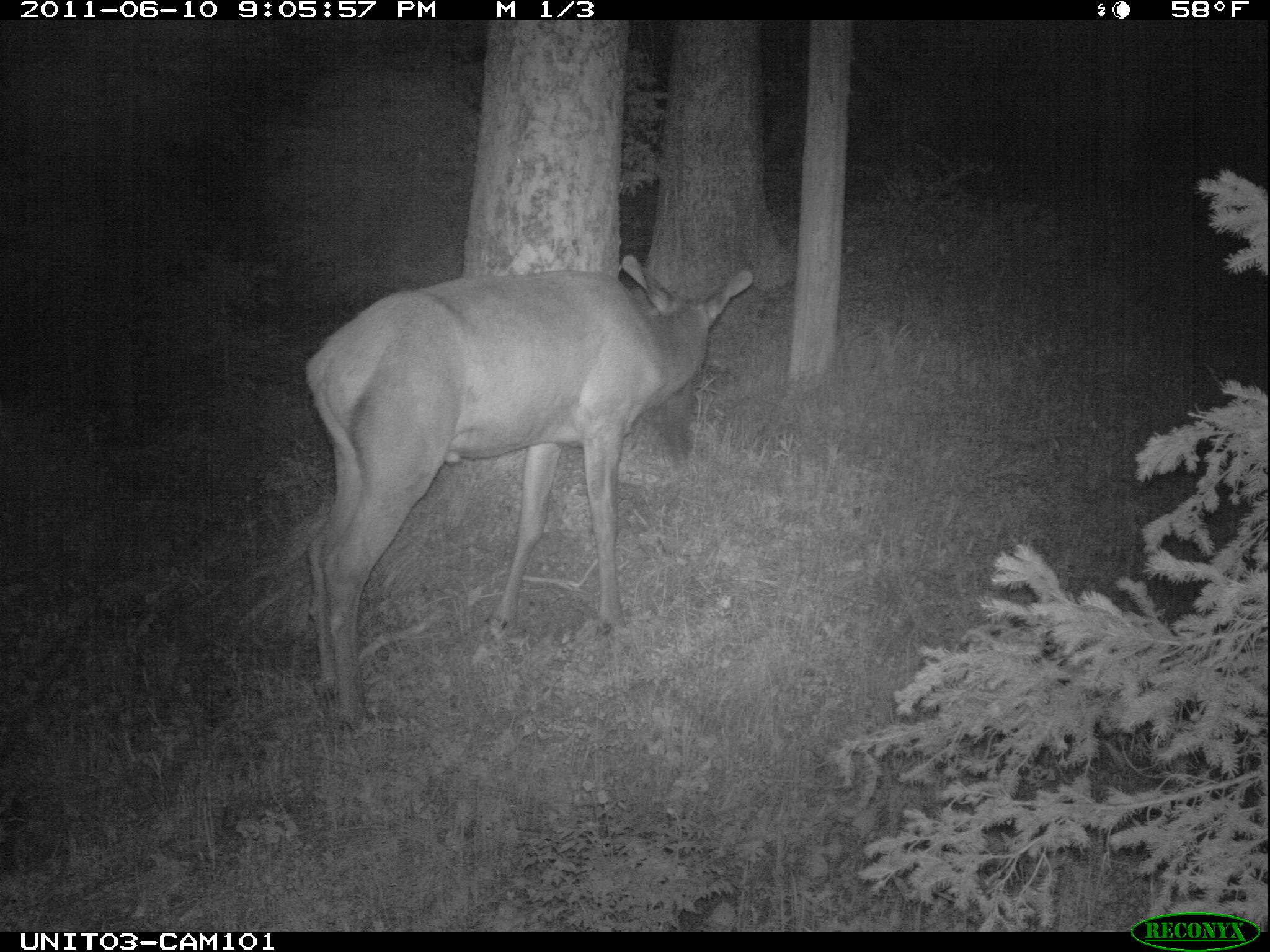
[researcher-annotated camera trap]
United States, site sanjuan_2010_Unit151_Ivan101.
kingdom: Animalia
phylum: Chordata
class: Mammalia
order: Artiodactyla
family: Cervidae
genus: Cervus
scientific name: Cervus elaphus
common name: red deer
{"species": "Cervus elaphus (red deer)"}